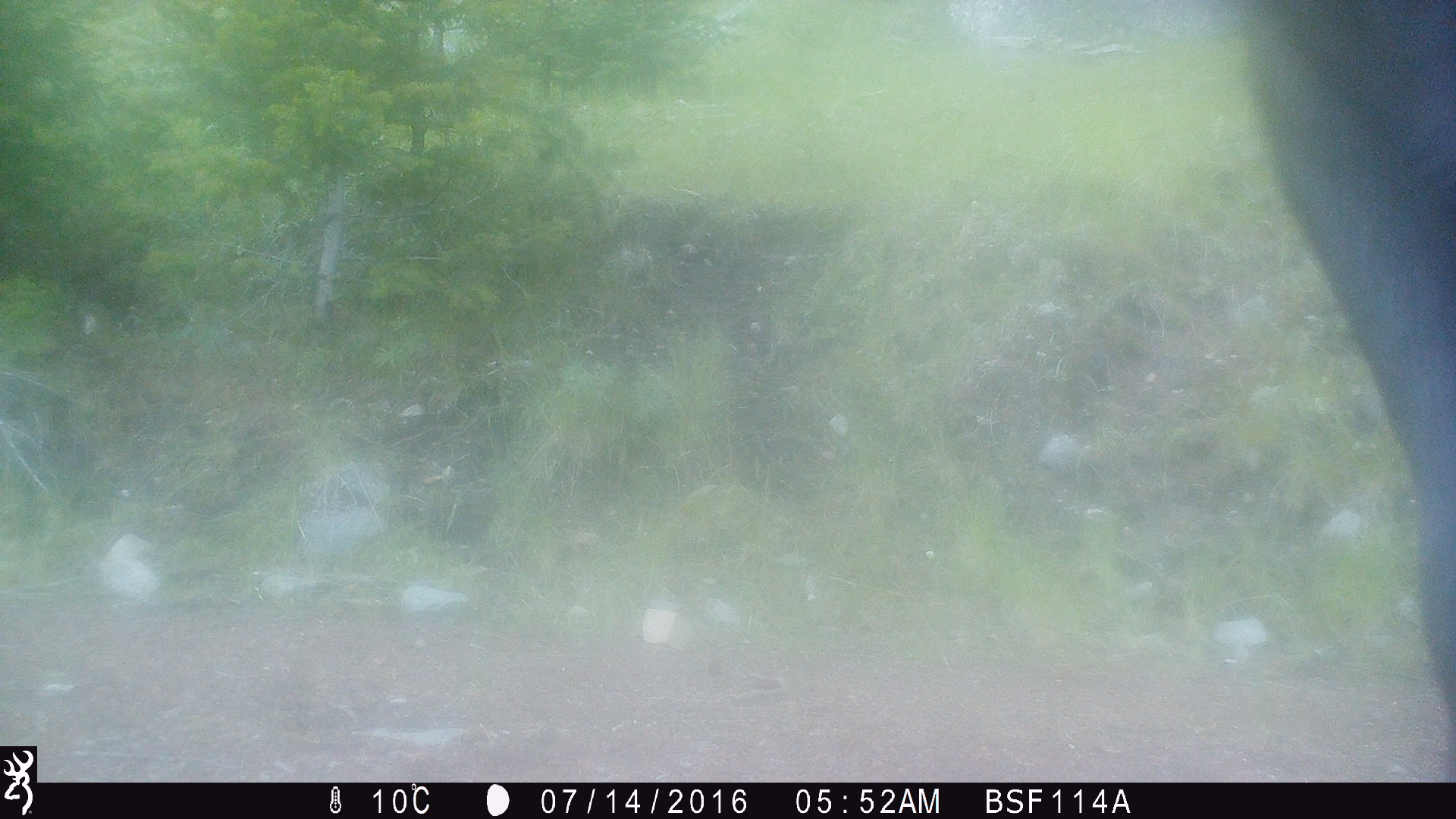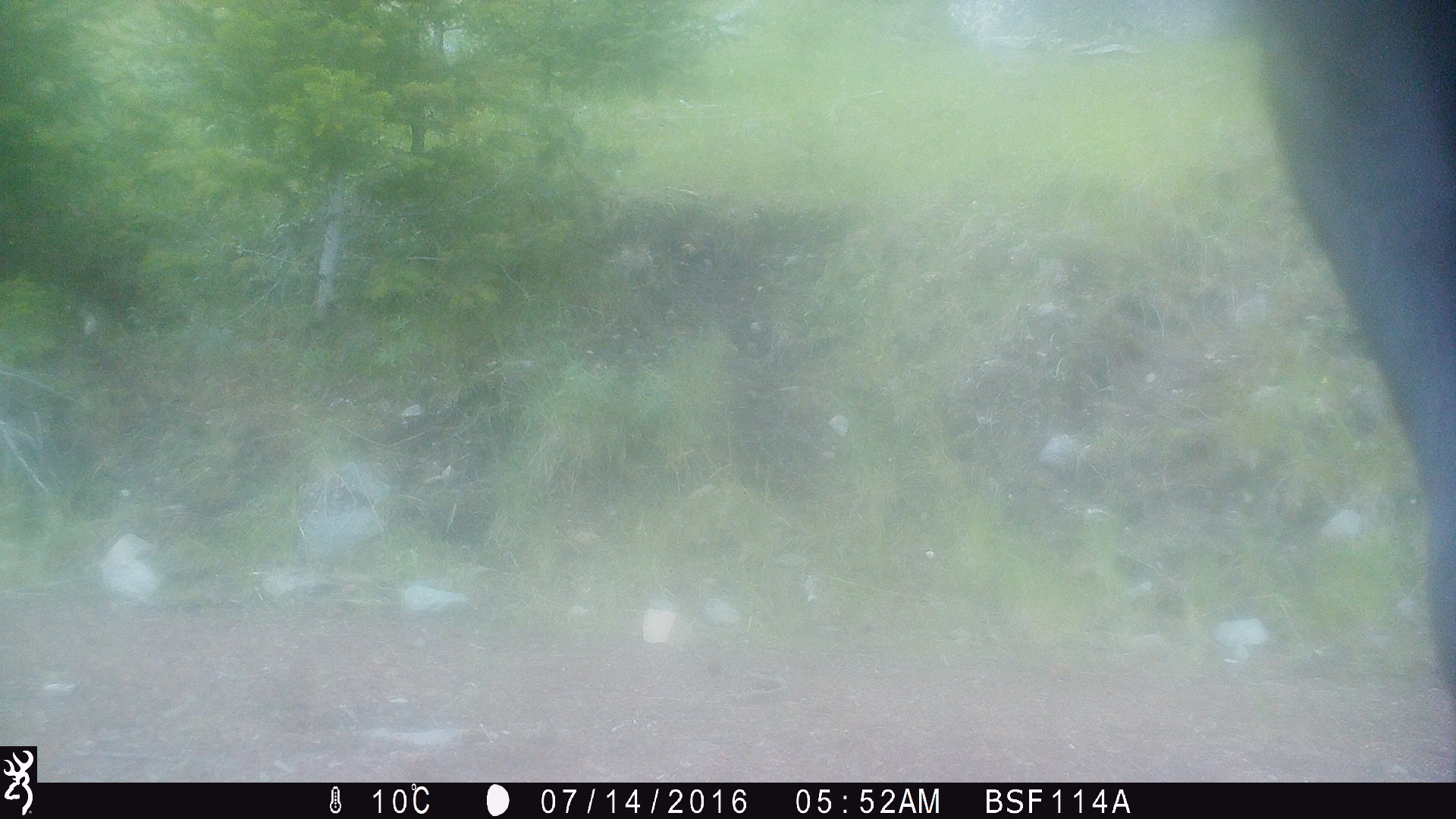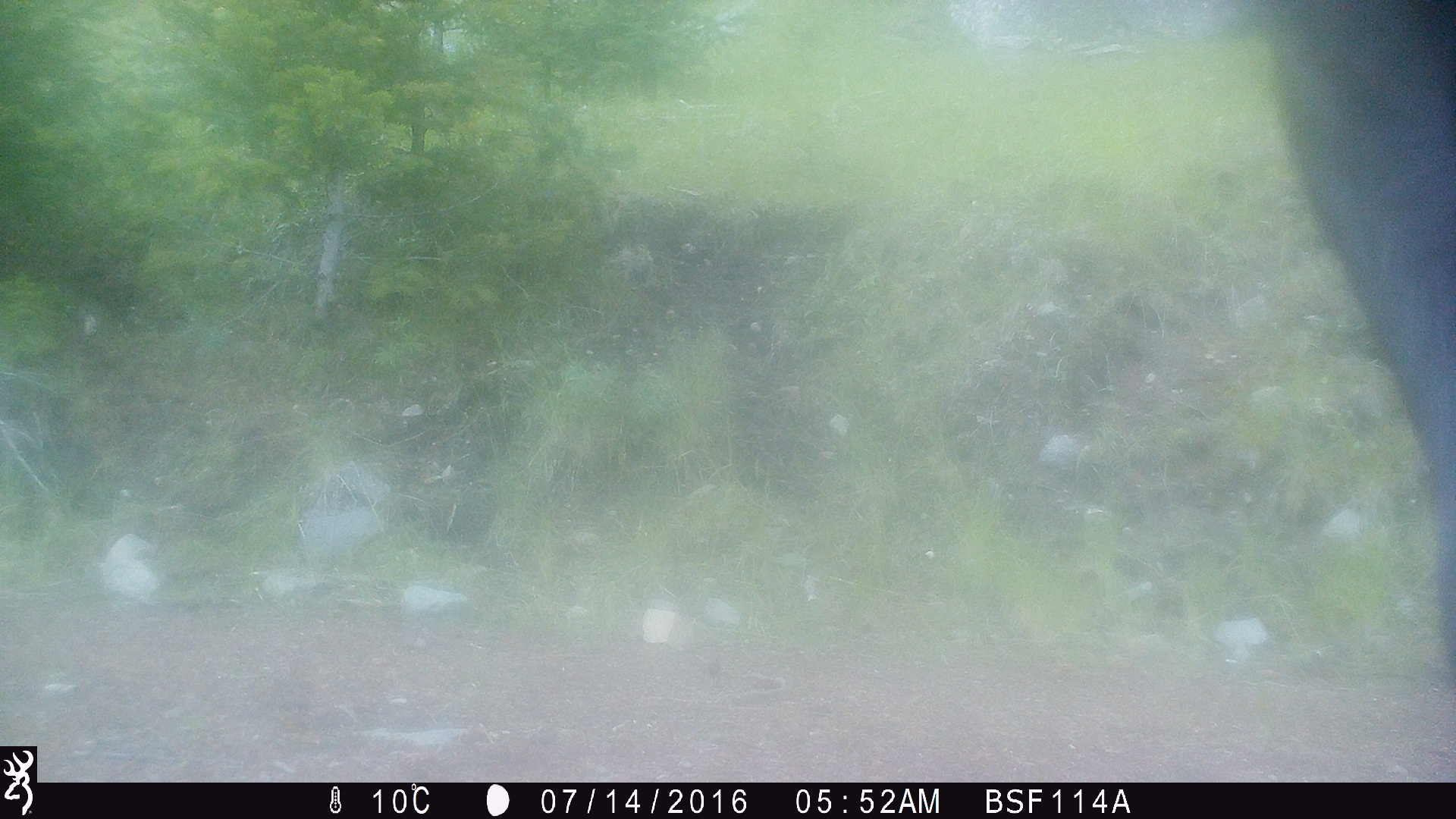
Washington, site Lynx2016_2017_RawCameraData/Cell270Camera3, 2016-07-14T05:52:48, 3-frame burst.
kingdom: Animalia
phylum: Chordata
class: Mammalia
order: Artiodactyla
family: Bovidae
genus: Bos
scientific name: Bos taurus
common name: domestic cattle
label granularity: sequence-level